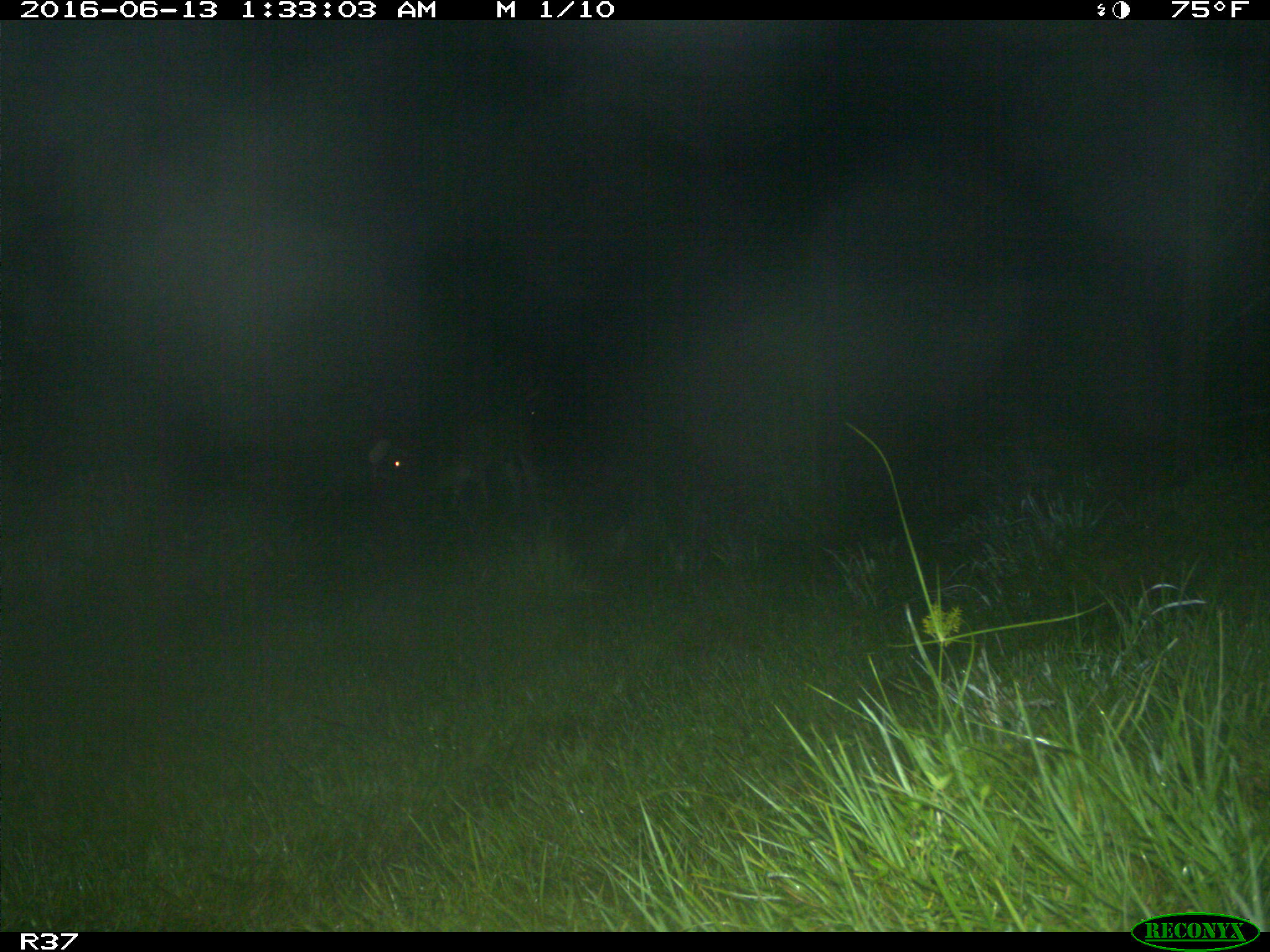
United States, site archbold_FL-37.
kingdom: Animalia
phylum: Chordata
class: Mammalia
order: Artiodactyla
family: Bovidae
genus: Bos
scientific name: Bos taurus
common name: domestic cow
Bos taurus (domestic cow).